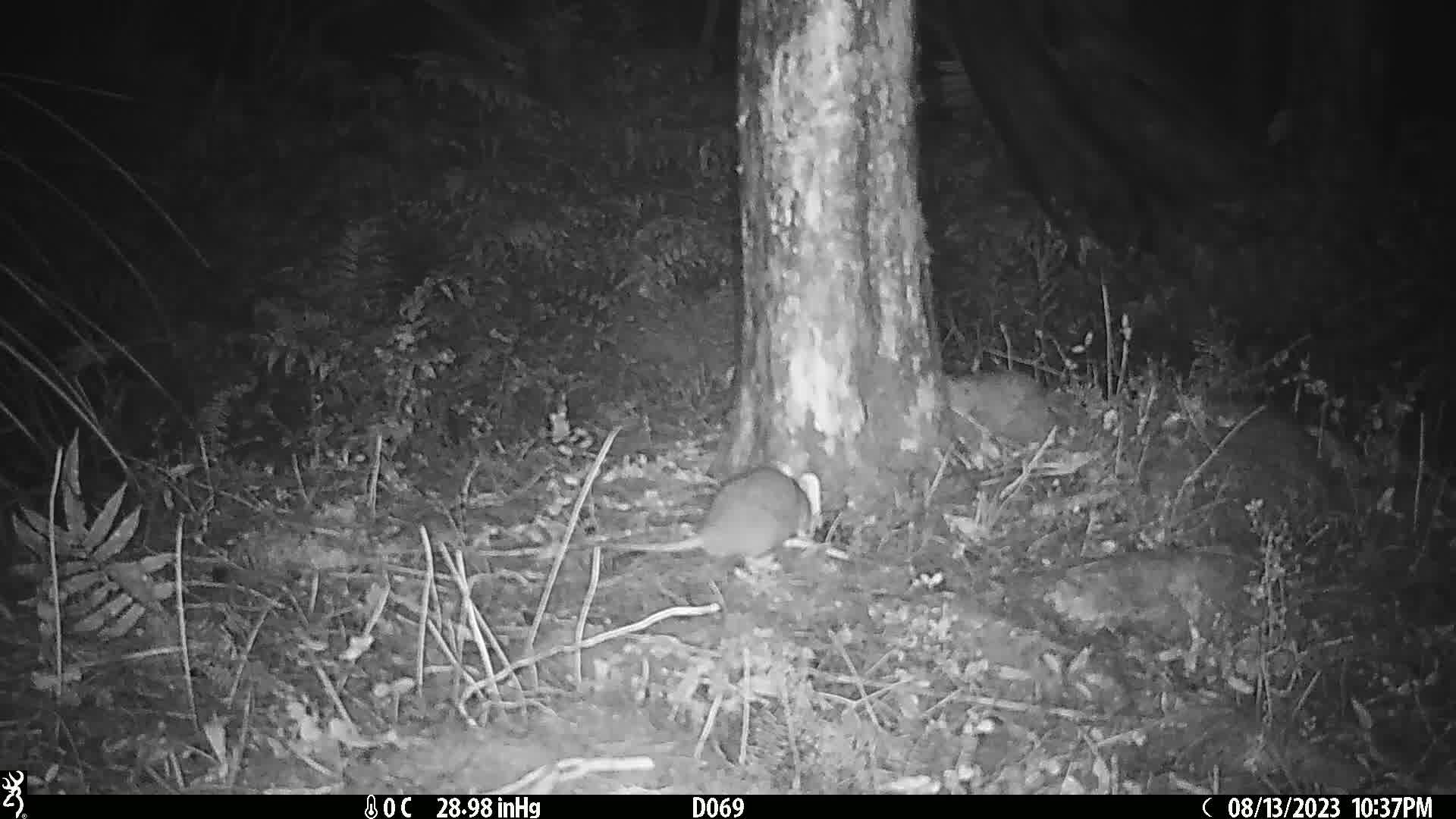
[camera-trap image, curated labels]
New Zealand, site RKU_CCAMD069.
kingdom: Animalia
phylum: Chordata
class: Mammalia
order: Rodentia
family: Muridae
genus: Rattus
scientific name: Rattus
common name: rat